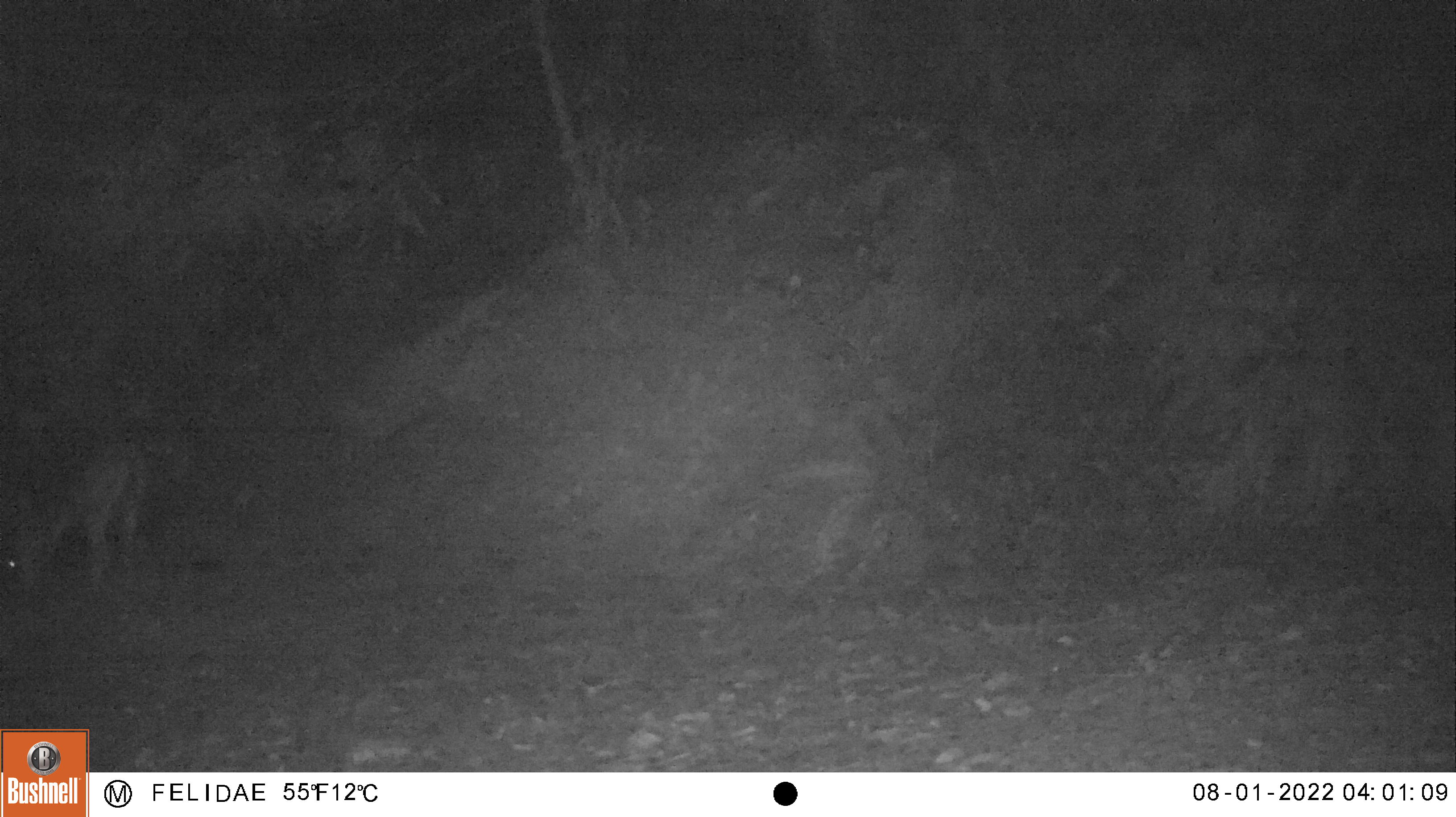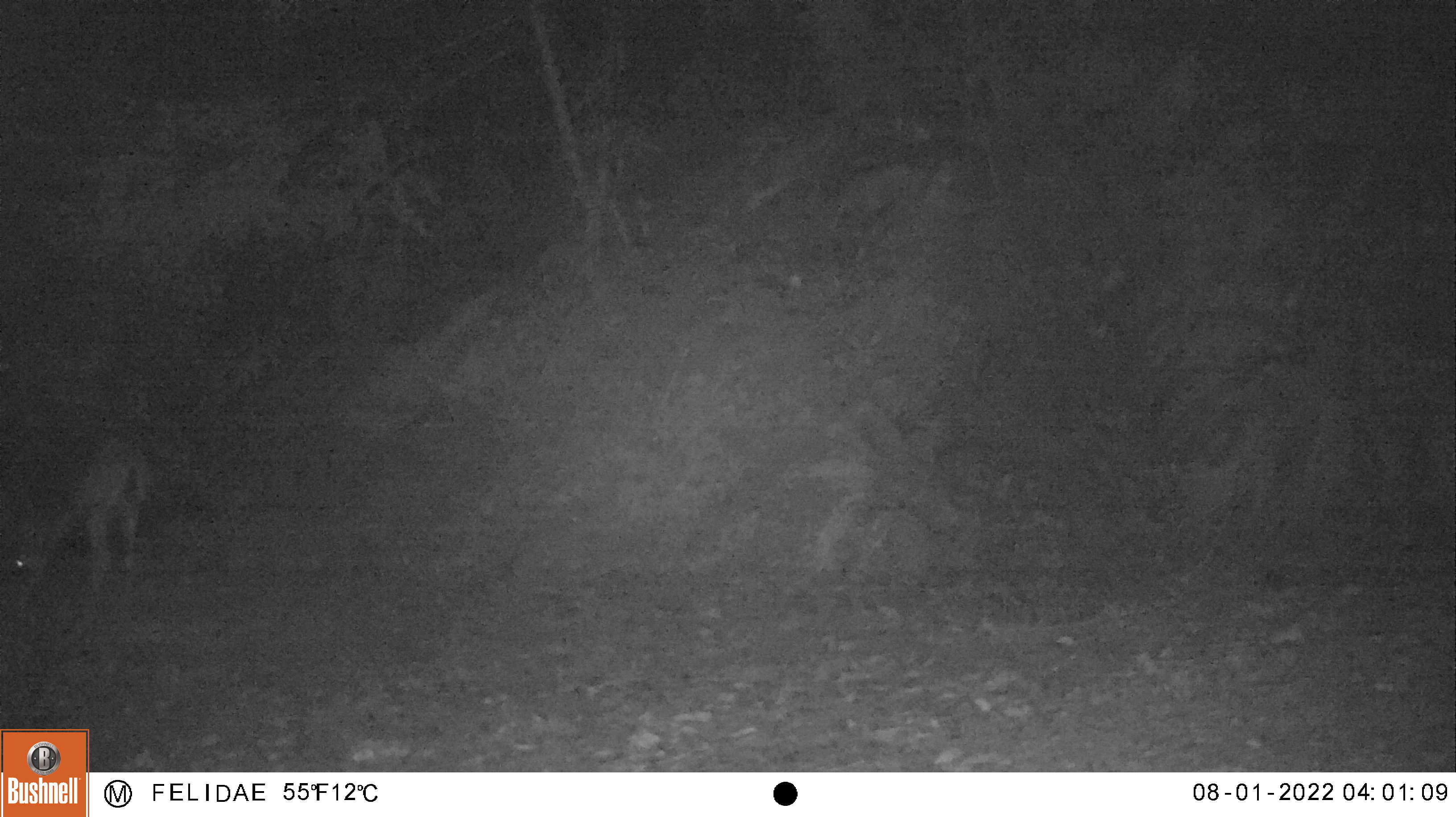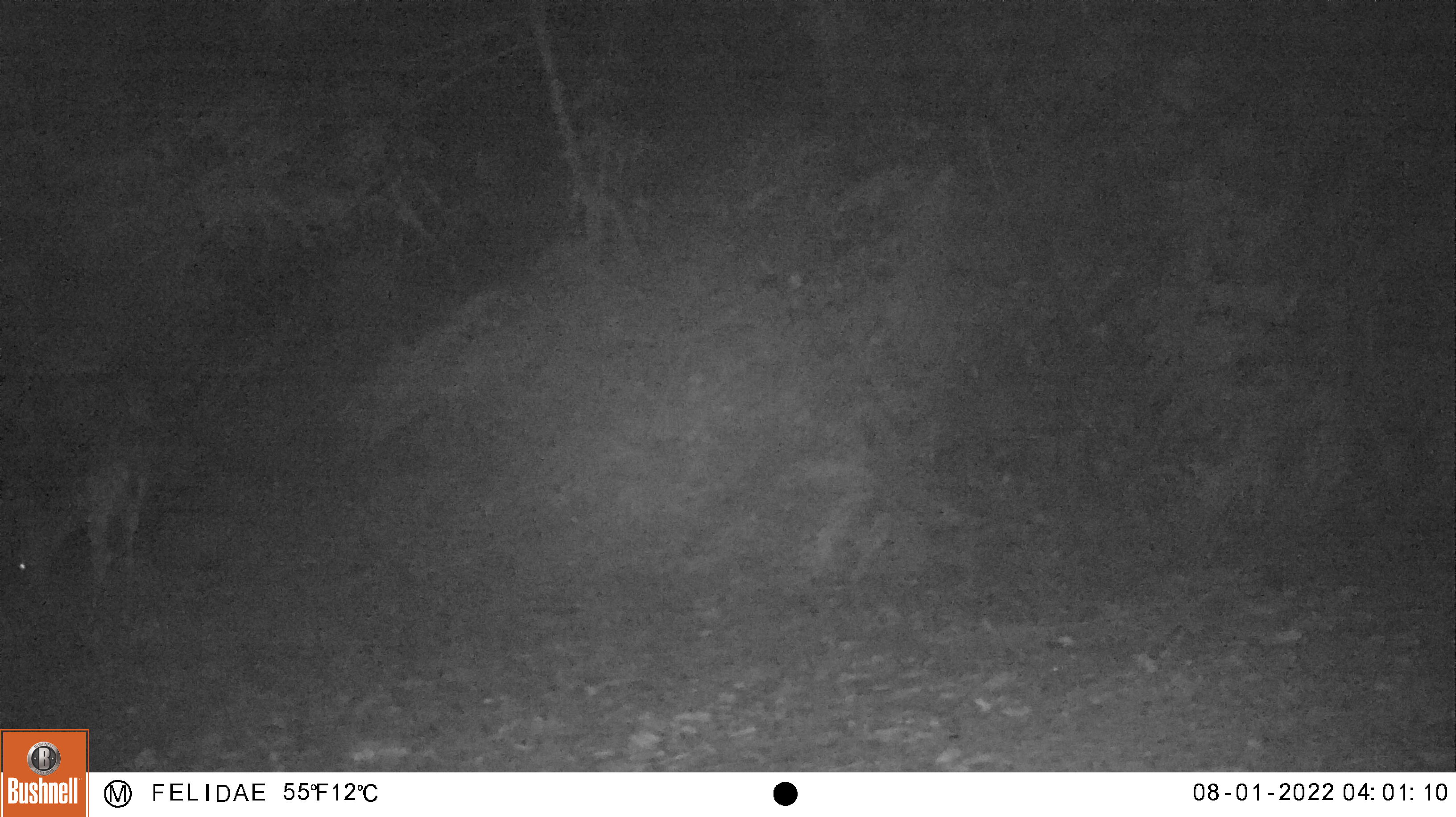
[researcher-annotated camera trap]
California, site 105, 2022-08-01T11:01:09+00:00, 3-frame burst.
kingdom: Animalia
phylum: Chordata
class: Mammalia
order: Artiodactyla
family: Cervidae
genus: Odocoileus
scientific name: Odocoileus hemionus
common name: mule deer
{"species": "mule deer (Odocoileus hemionus)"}